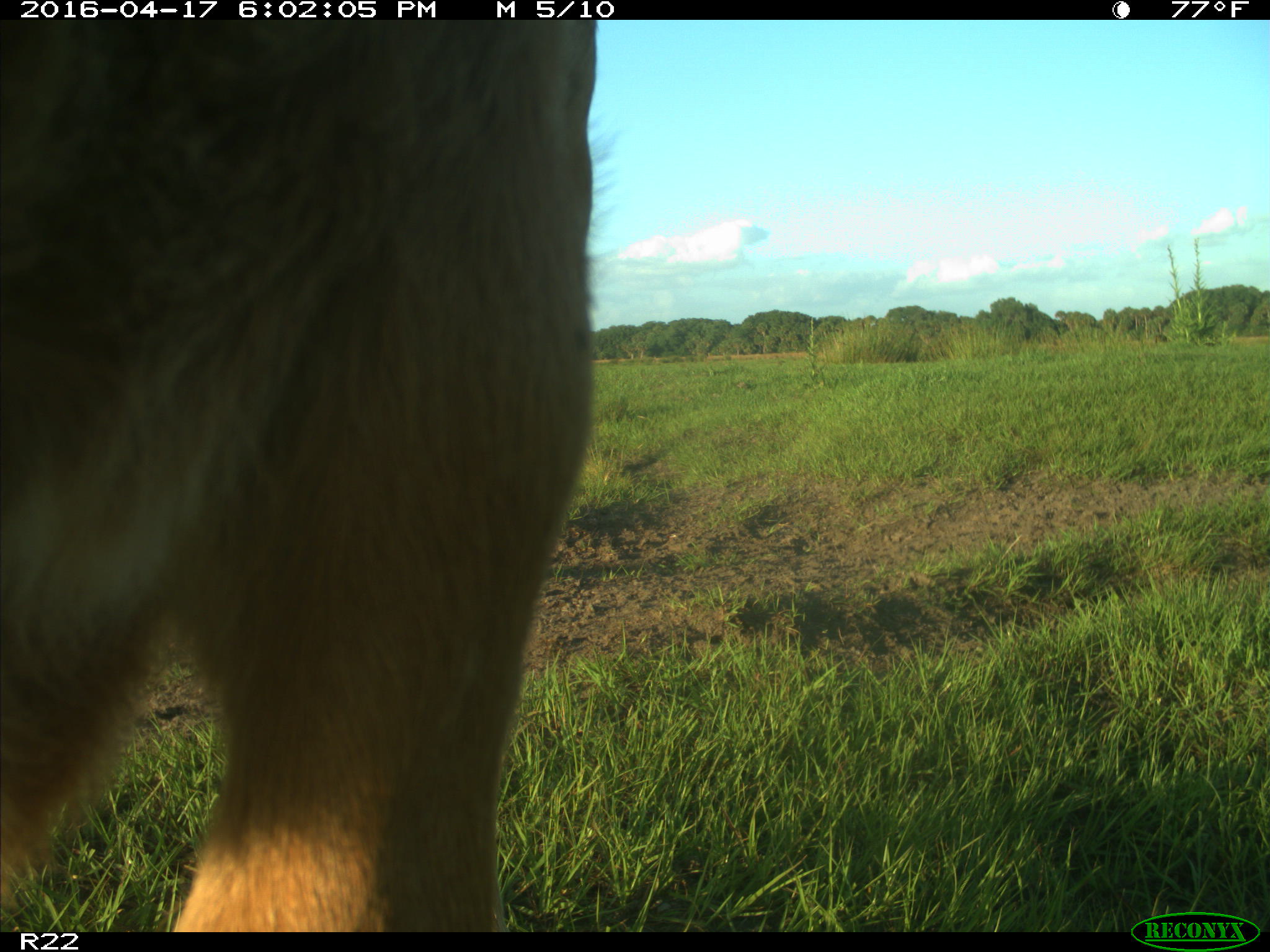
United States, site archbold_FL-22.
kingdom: Animalia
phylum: Chordata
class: Mammalia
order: Artiodactyla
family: Bovidae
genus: Bos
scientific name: Bos taurus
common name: domestic cow